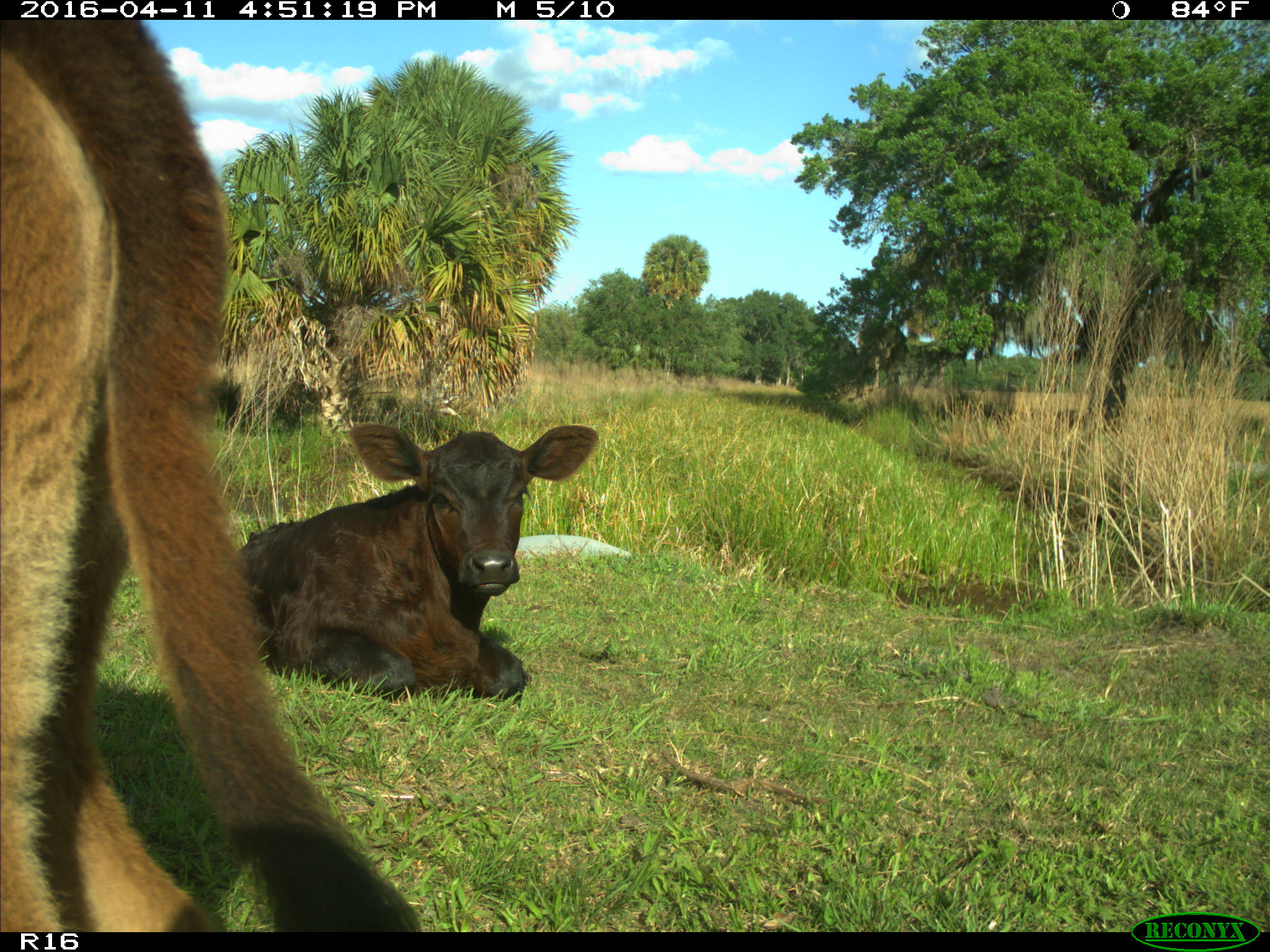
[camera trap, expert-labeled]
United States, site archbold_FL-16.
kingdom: Animalia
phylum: Chordata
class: Mammalia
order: Artiodactyla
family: Bovidae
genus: Bos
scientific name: Bos taurus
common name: domestic cow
Bos taurus (domestic cow).